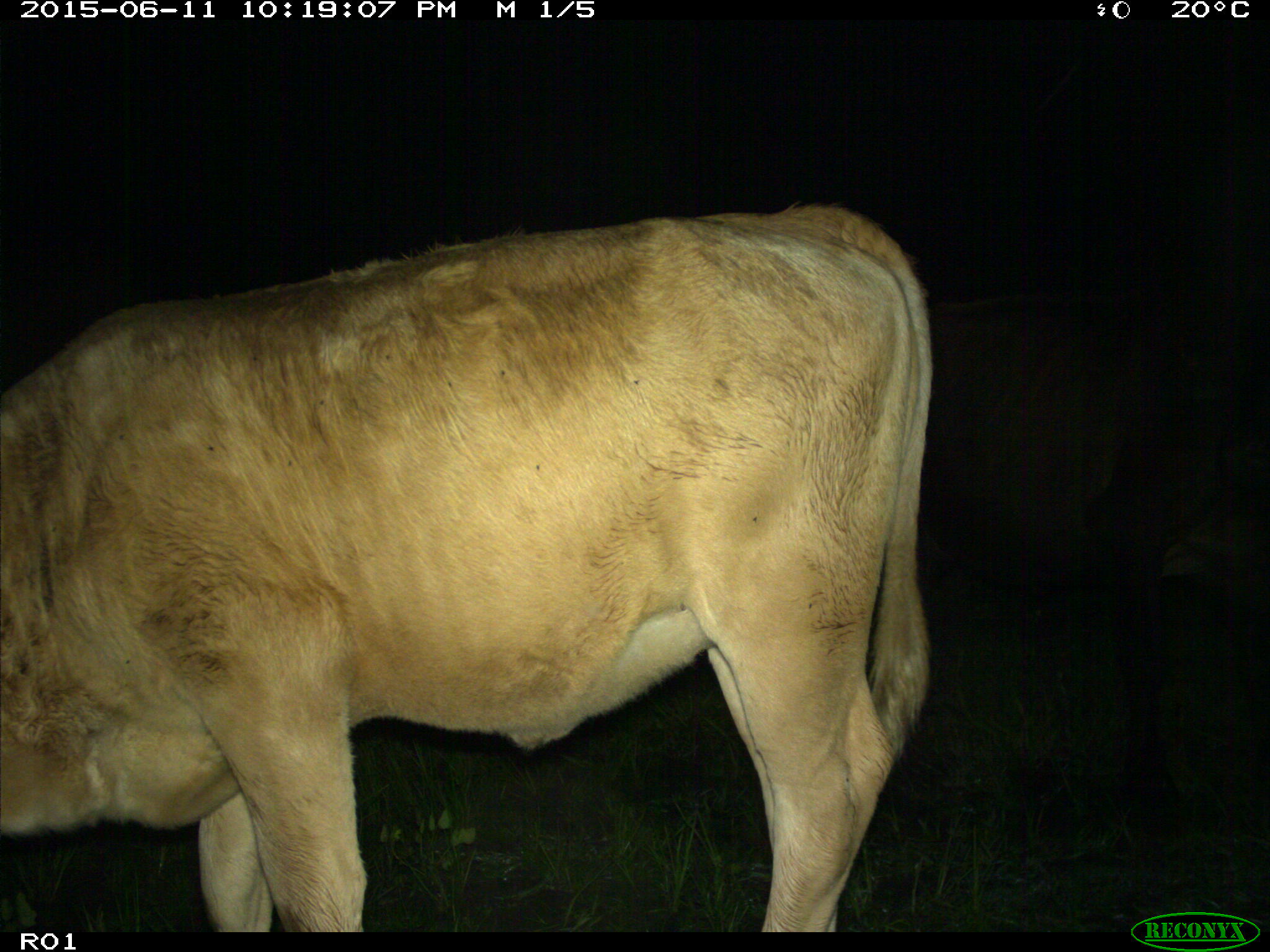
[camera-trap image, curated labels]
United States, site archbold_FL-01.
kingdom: Animalia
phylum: Chordata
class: Mammalia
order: Artiodactyla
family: Bovidae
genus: Bos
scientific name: Bos taurus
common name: domestic cow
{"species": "Bos taurus (domestic cow)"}